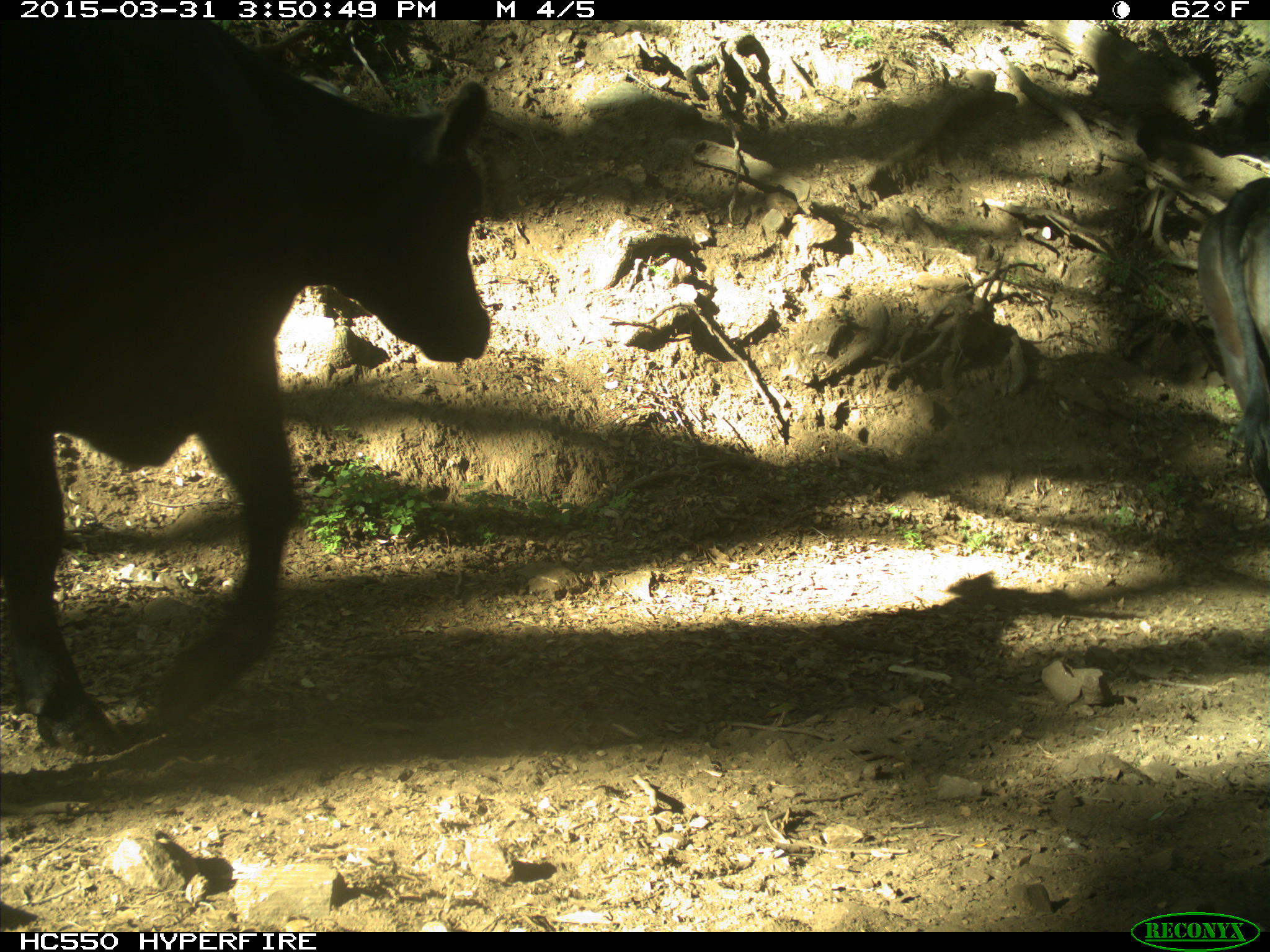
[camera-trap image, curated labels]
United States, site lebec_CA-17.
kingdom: Animalia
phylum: Chordata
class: Mammalia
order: Artiodactyla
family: Bovidae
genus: Bos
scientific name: Bos taurus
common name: domestic cow